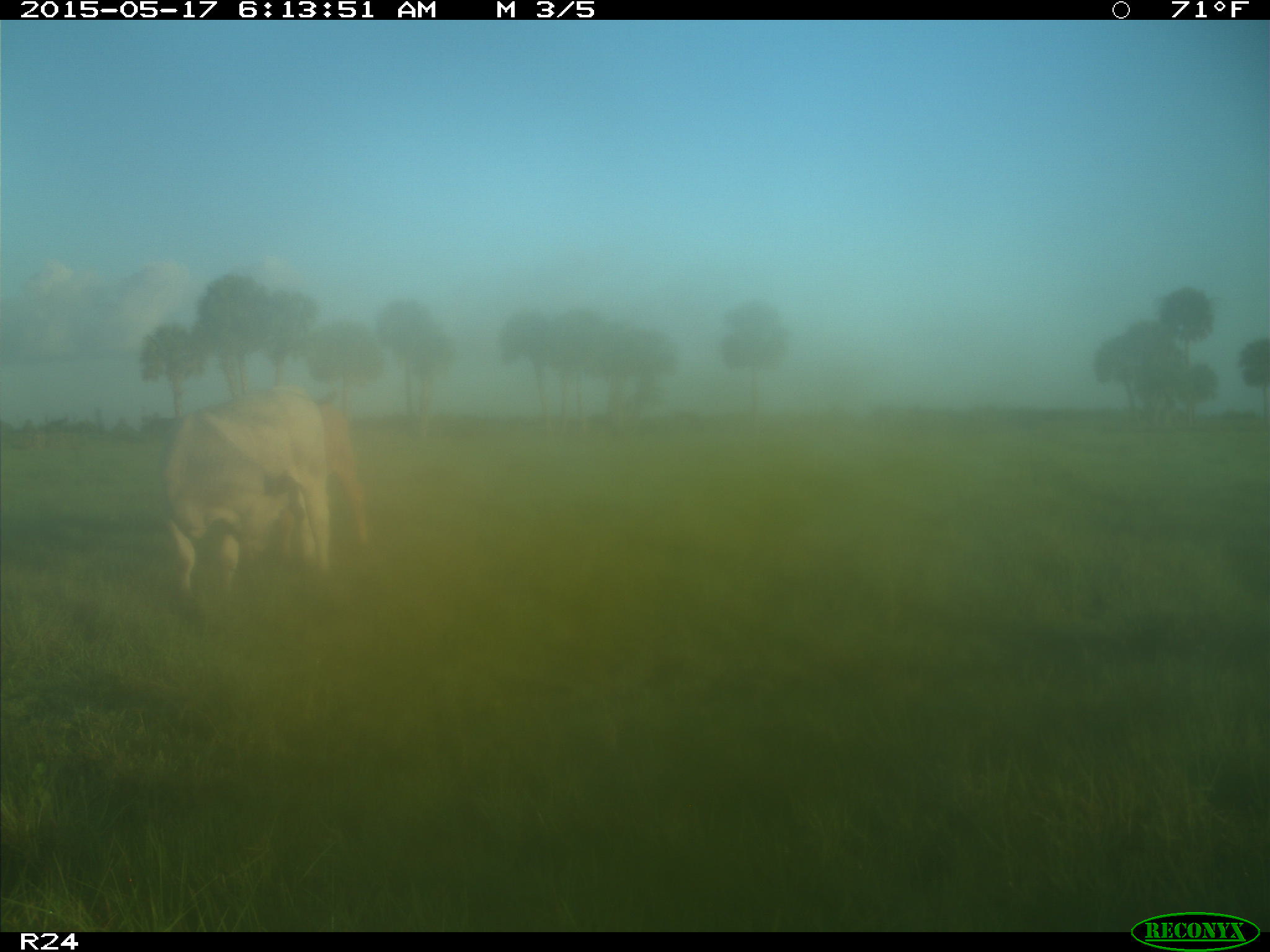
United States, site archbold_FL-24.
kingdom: Animalia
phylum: Chordata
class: Mammalia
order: Artiodactyla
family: Bovidae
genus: Bos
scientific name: Bos taurus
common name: domestic cow